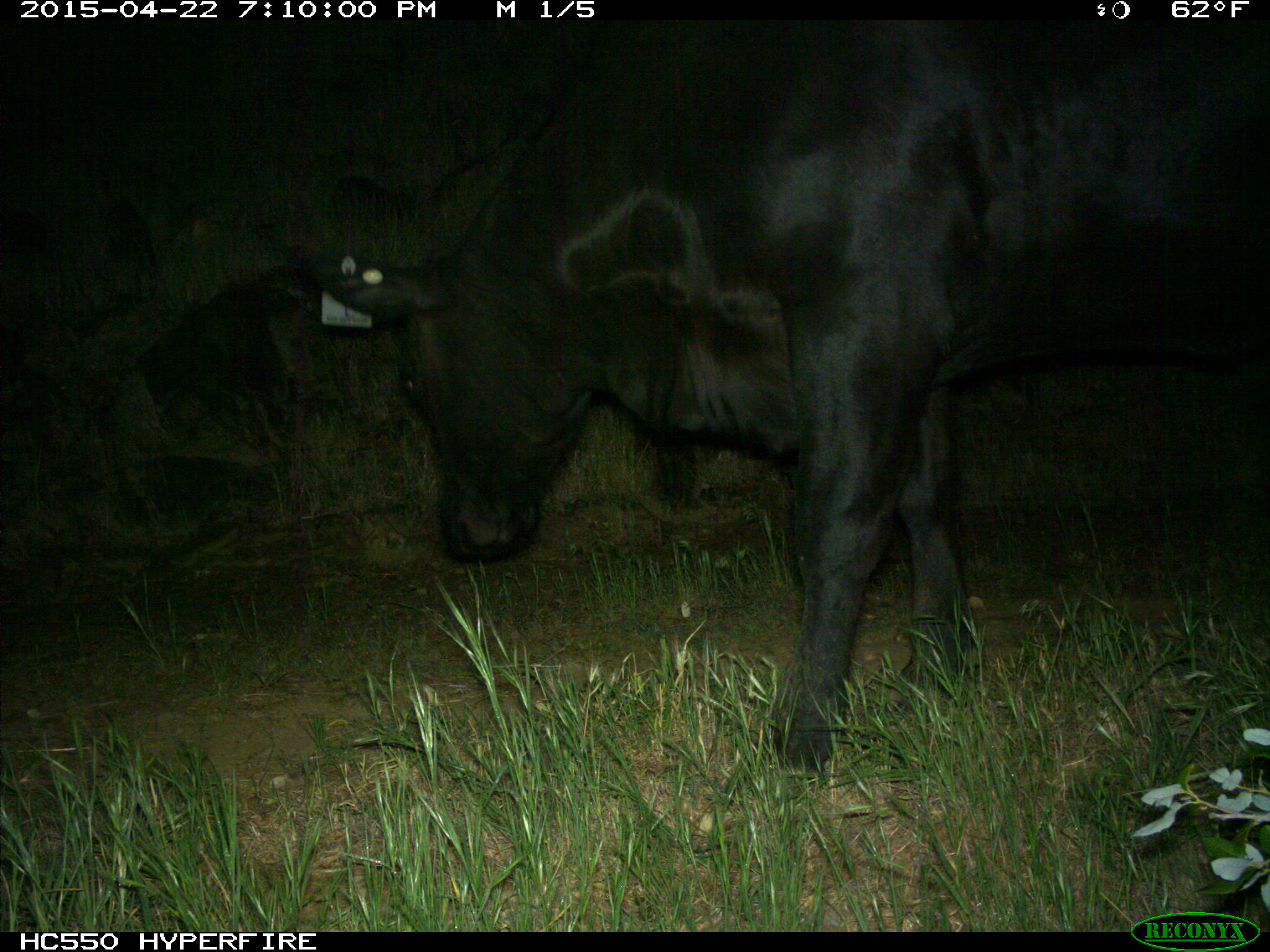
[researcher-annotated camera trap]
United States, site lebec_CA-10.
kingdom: Animalia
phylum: Chordata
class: Mammalia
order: Artiodactyla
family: Bovidae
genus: Bos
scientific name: Bos taurus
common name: domestic cow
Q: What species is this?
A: Bos taurus (domestic cow).